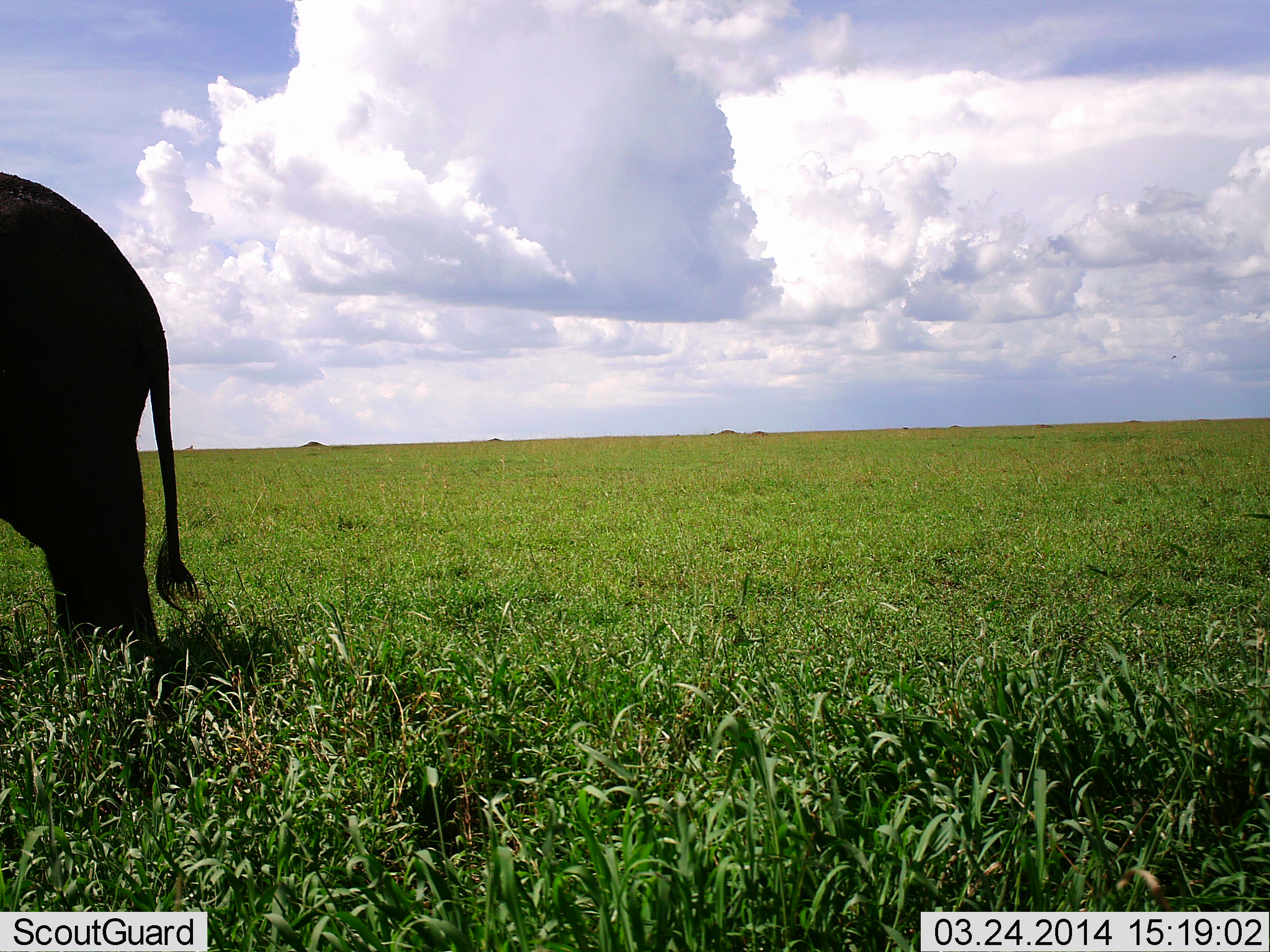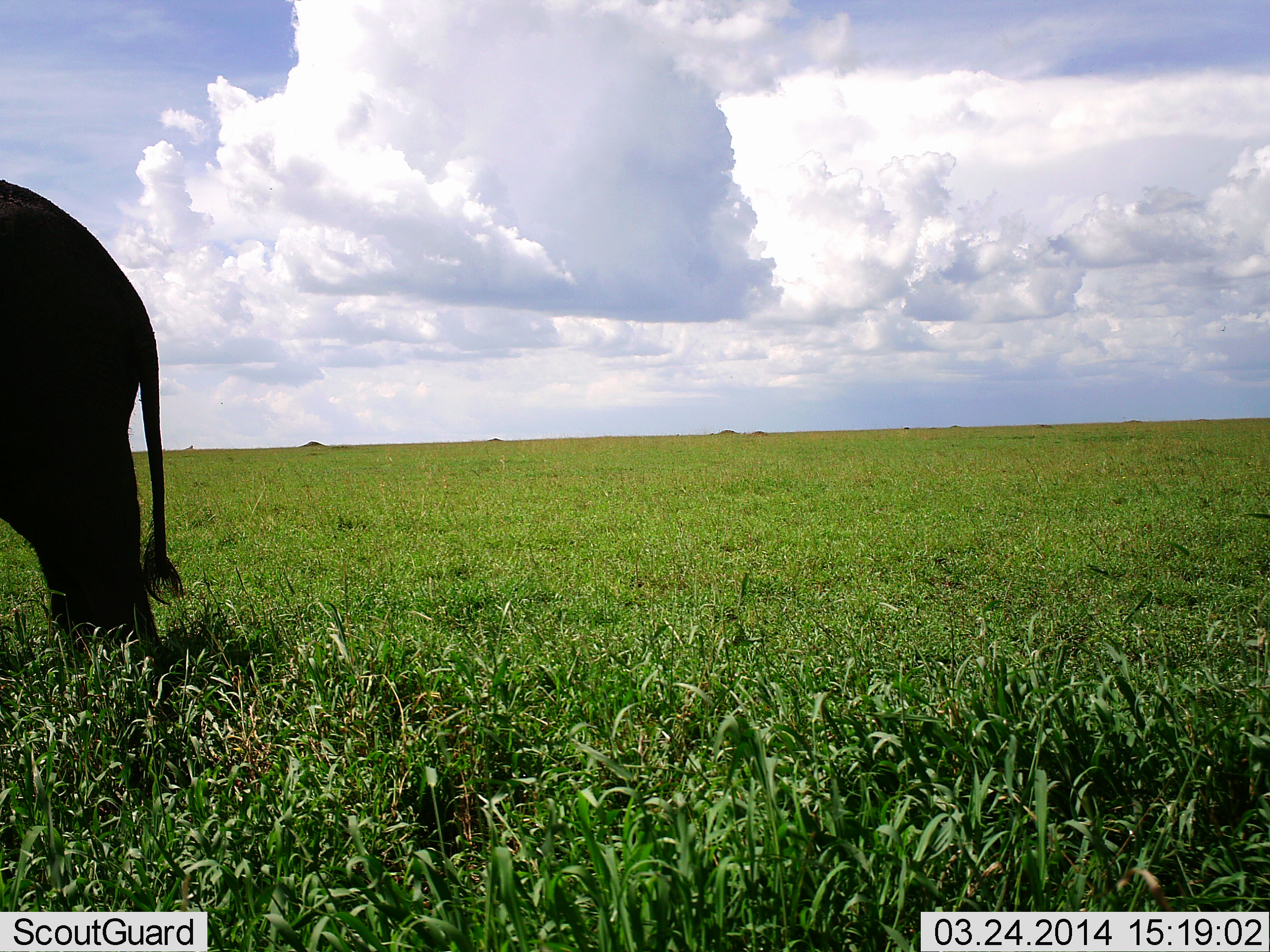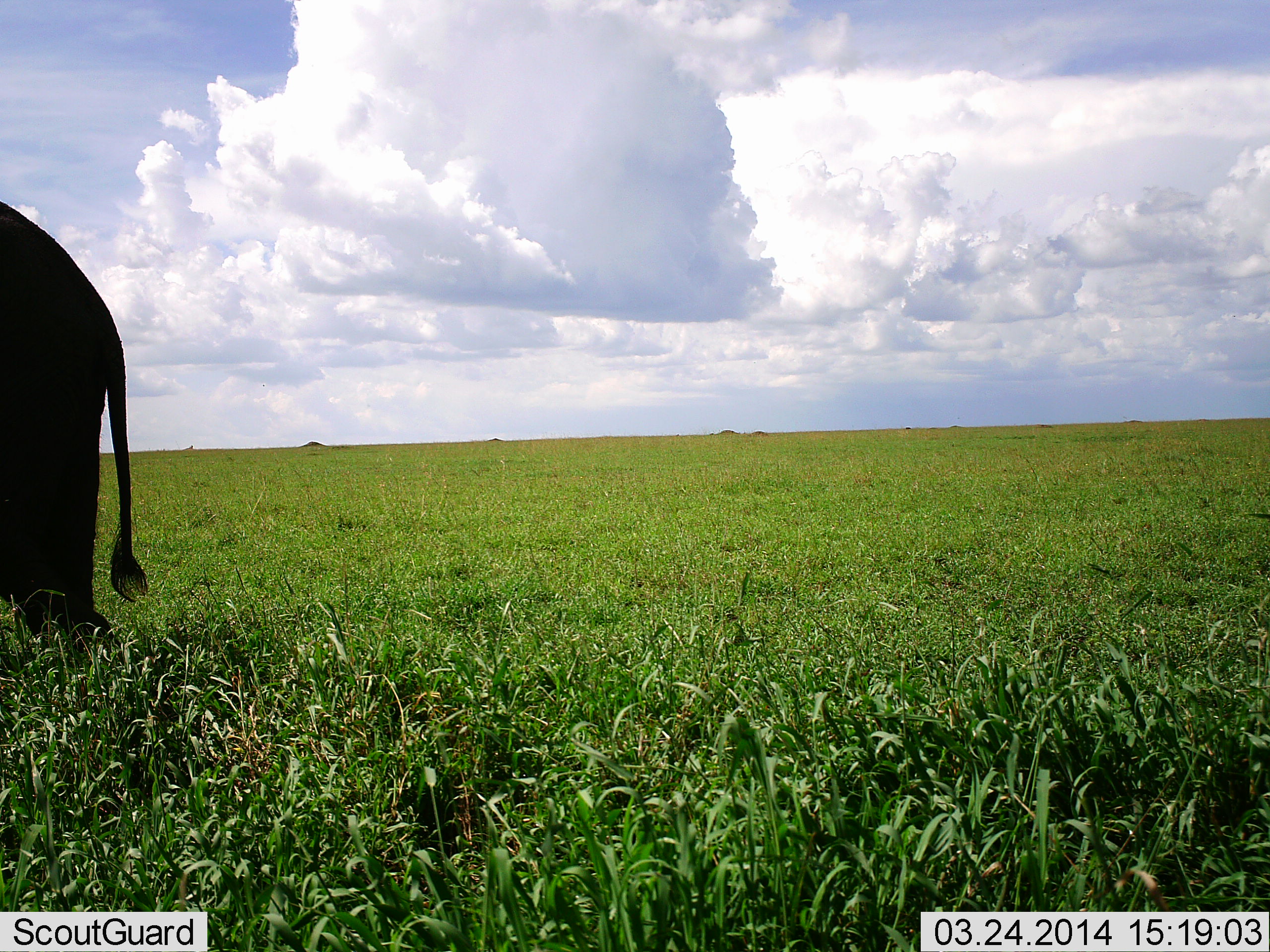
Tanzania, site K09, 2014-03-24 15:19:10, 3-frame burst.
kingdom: Animalia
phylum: Chordata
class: Mammalia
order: Proboscidea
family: Elephantidae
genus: Loxodonta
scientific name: Loxodonta africana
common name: african bush elephant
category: elephant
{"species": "elephant (african bush elephant) (Loxodonta africana)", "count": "1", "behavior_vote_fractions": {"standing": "70%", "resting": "0%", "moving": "30%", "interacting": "0%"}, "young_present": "0%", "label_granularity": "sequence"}